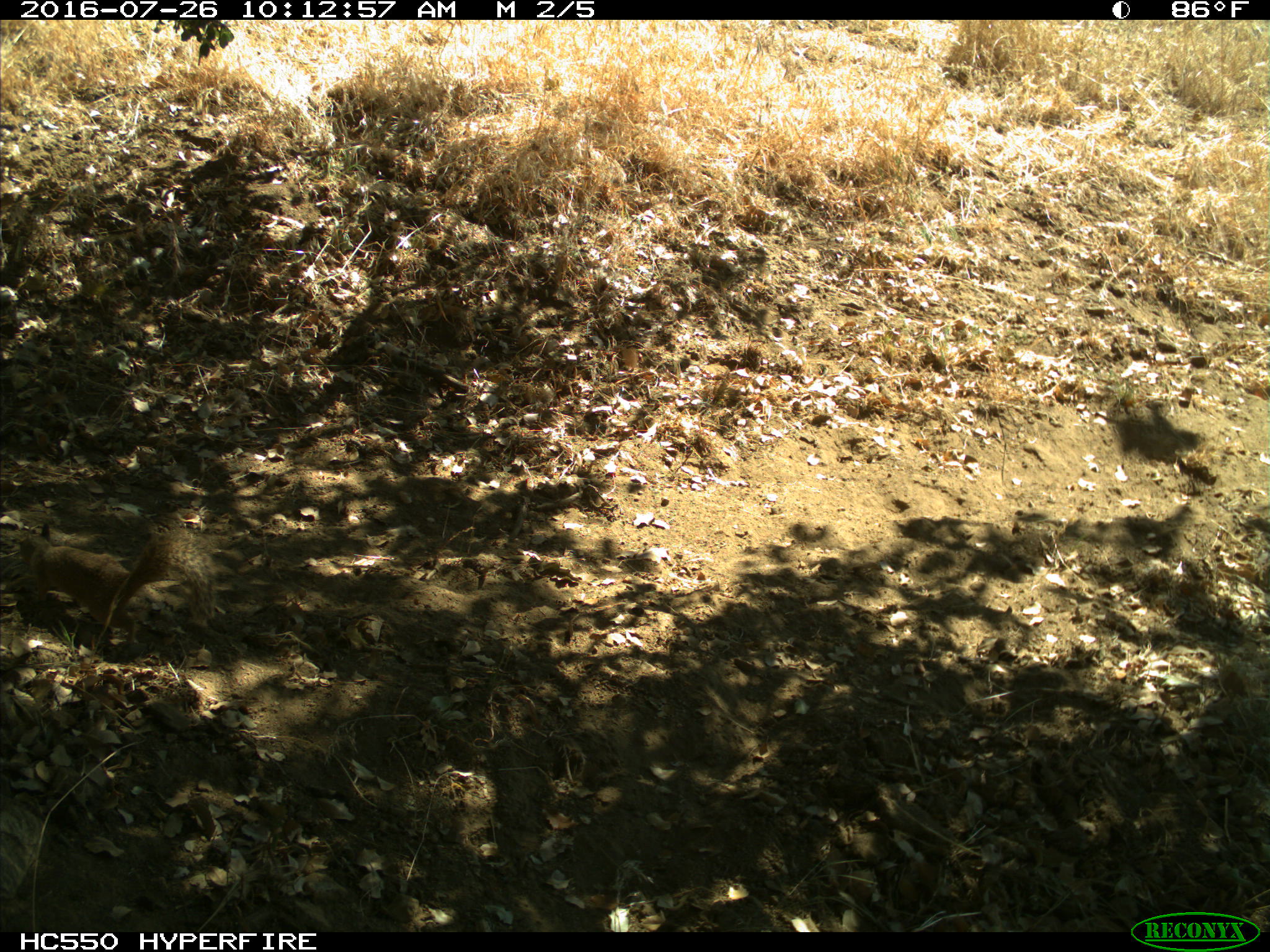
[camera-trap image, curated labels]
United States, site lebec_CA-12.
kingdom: Animalia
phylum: Chordata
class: Mammalia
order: Rodentia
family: Sciuridae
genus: Otospermophilus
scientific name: Otospermophilus beecheyi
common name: california ground squirrel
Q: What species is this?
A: Otospermophilus beecheyi (california ground squirrel).